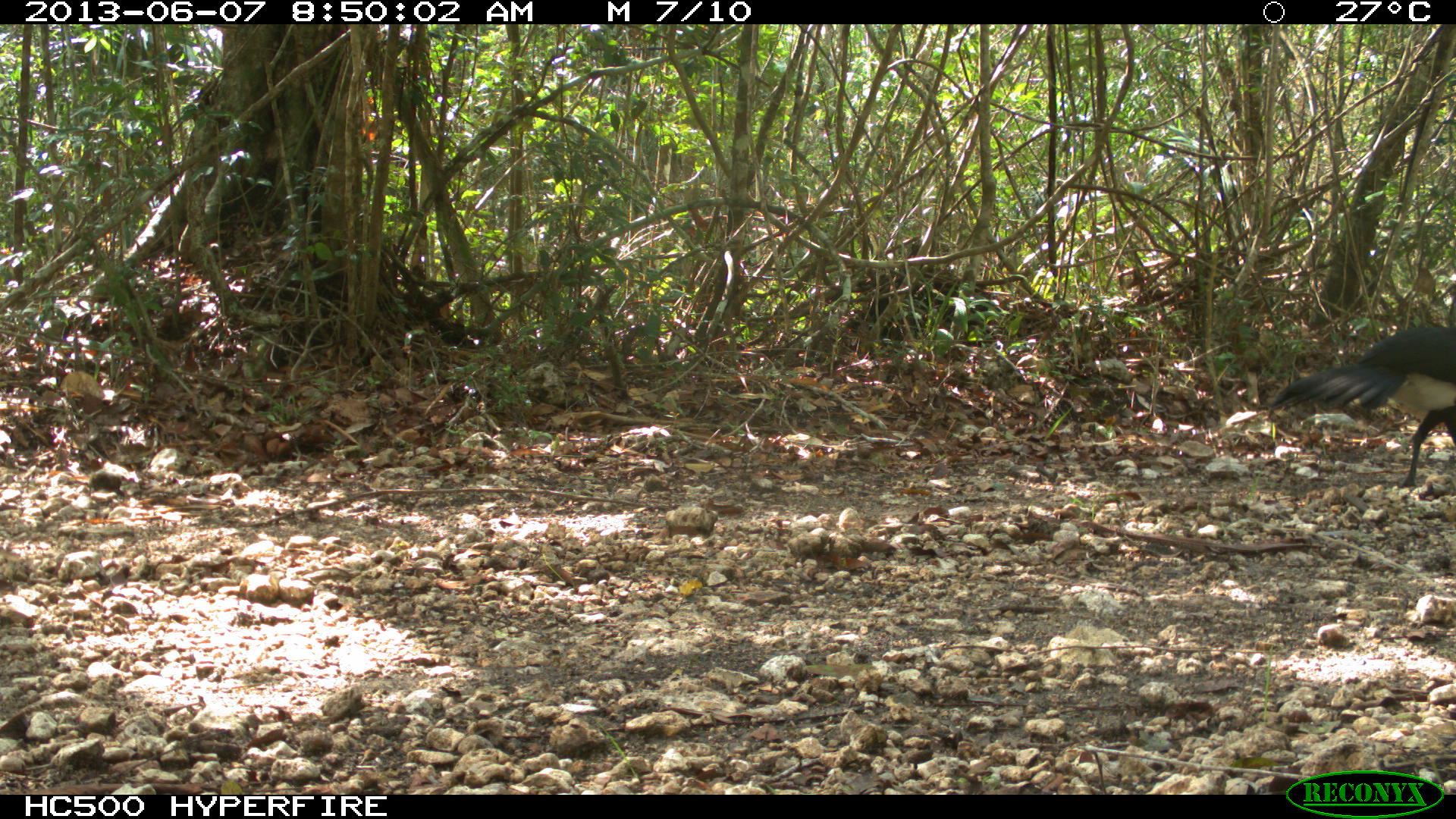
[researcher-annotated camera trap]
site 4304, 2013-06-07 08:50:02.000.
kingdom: Animalia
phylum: Chordata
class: Aves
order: Galliformes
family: Cracidae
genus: Crax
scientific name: Crax rubra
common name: great curassow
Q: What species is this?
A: Crax rubra (great curassow).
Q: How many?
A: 1.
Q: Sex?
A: Male.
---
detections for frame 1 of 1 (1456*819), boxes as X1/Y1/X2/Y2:
crax rubra: 1266/321/1456/487